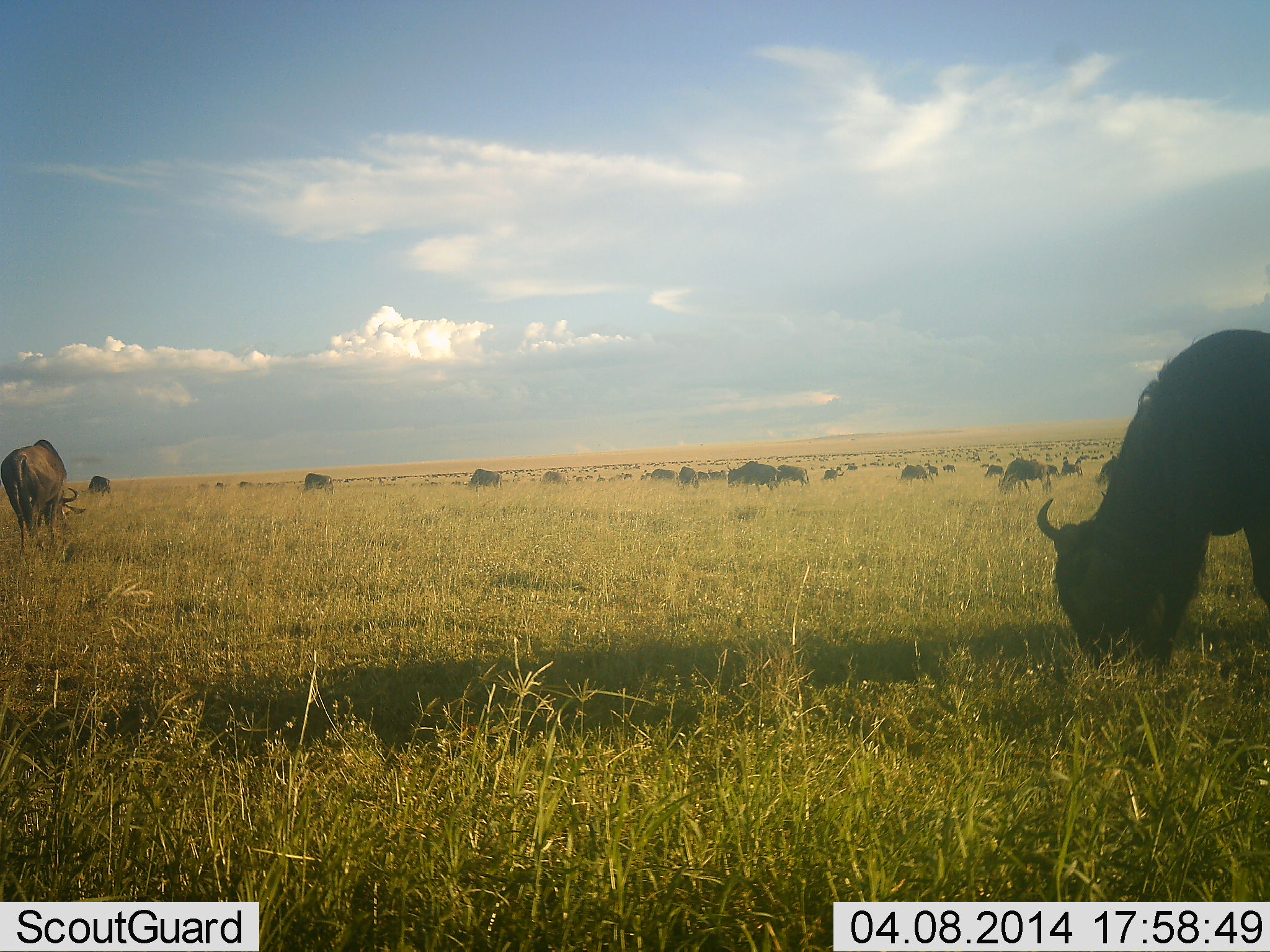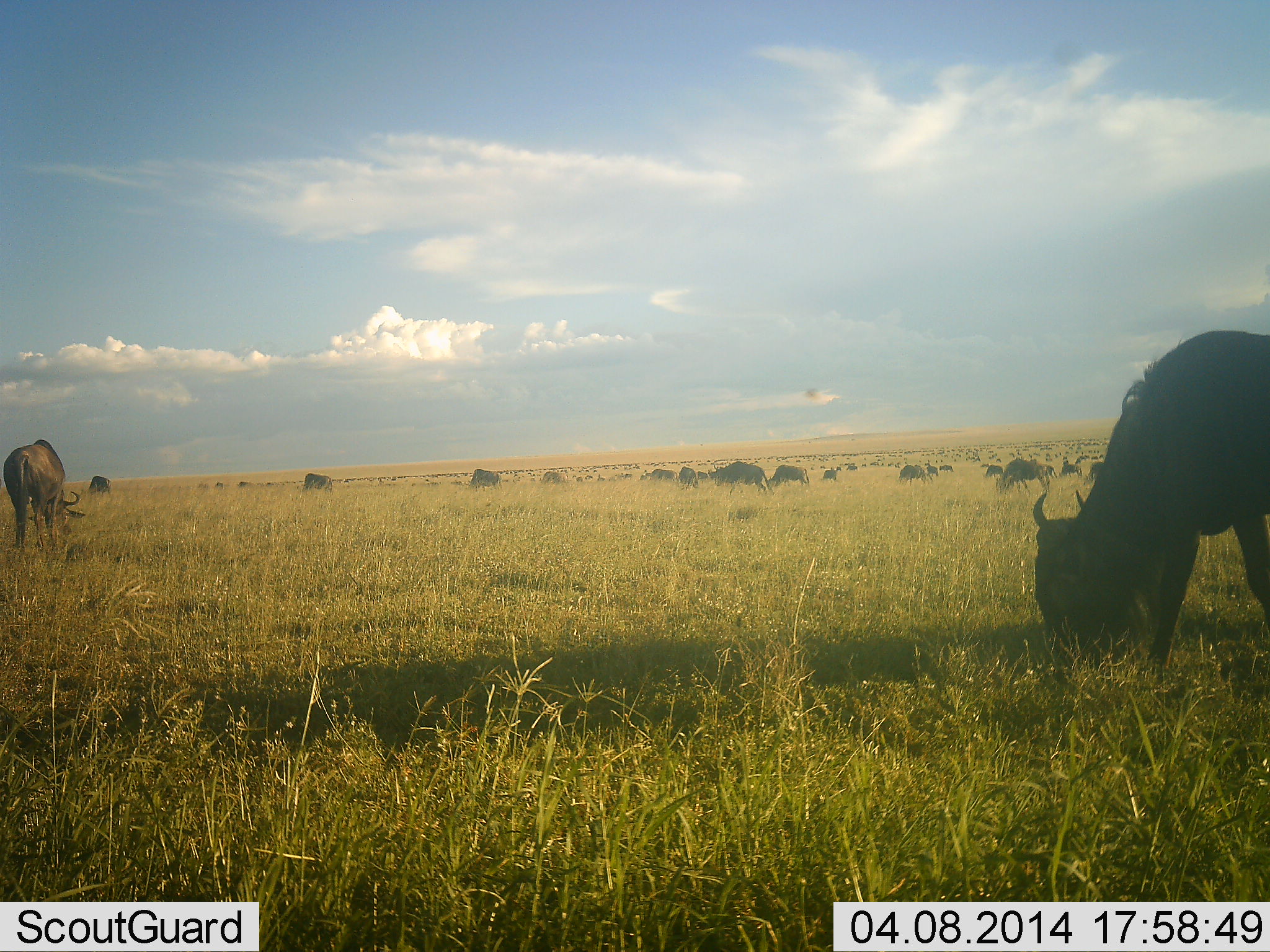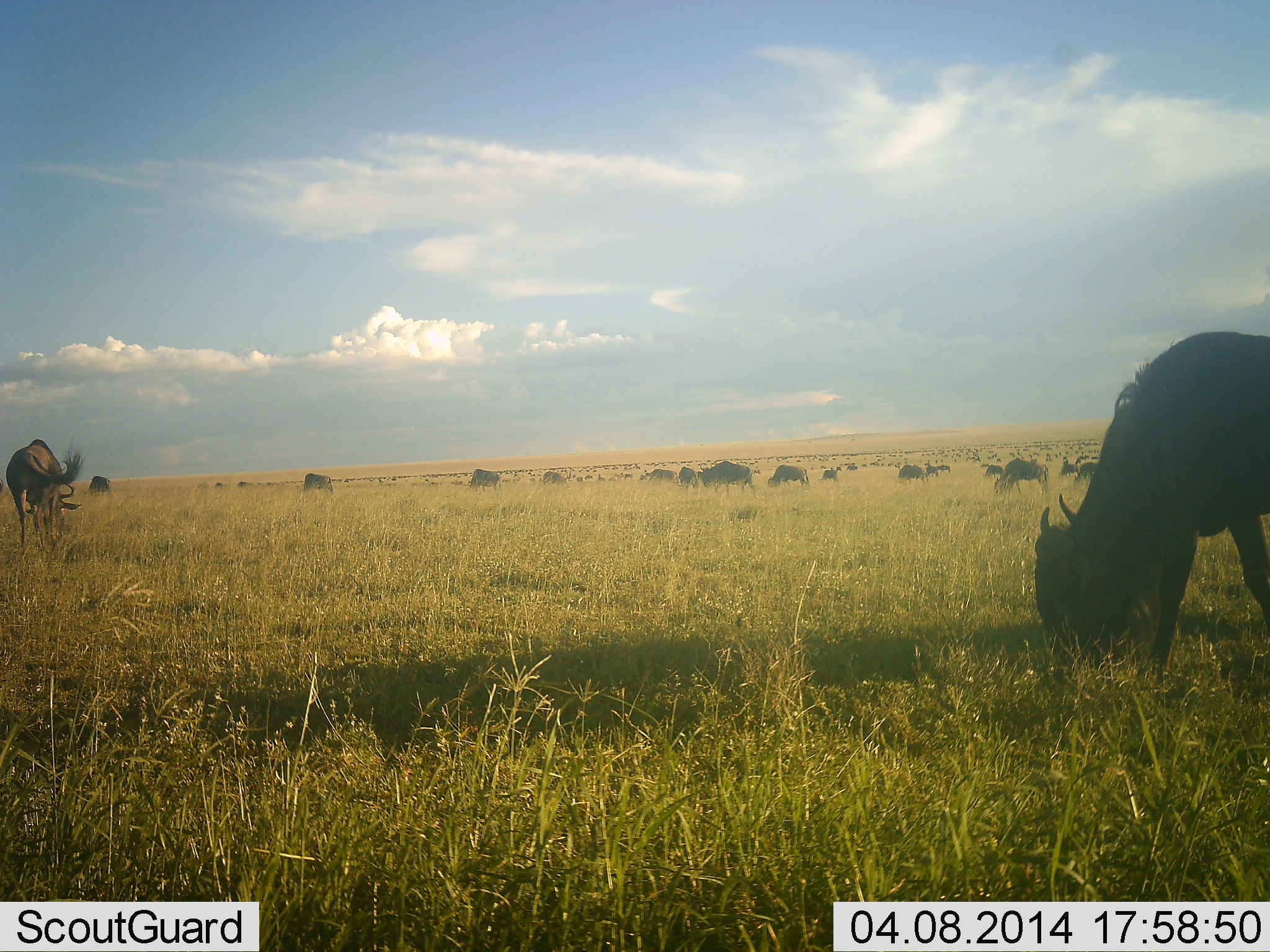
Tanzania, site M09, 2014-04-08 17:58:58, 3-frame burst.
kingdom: Animalia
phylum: Chordata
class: Mammalia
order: Artiodactyla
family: Bovidae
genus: Connochaetes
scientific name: Connochaetes taurinus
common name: blue wildebeest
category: wildebeest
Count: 51+.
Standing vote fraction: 40%.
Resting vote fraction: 0%.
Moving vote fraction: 10%.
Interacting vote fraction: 0%.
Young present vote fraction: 0%.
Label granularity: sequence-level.